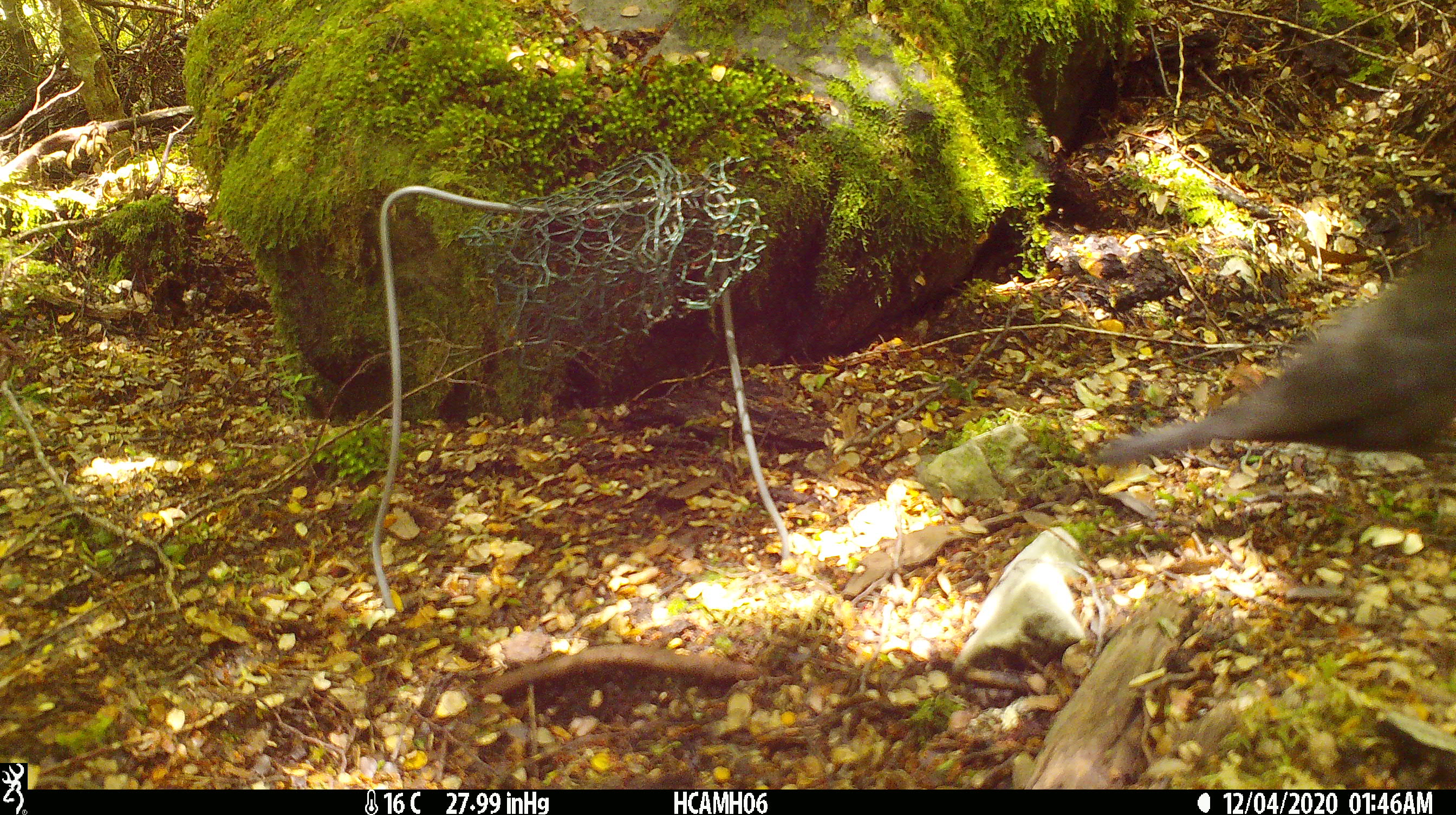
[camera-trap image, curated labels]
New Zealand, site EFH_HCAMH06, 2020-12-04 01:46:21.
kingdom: Animalia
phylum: Chordata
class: Aves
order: Passeriformes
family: Turdidae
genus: Turdus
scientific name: Turdus merula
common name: eurasian blackbird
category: blackbird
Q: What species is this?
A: Blackbird (eurasian blackbird) (Turdus merula).